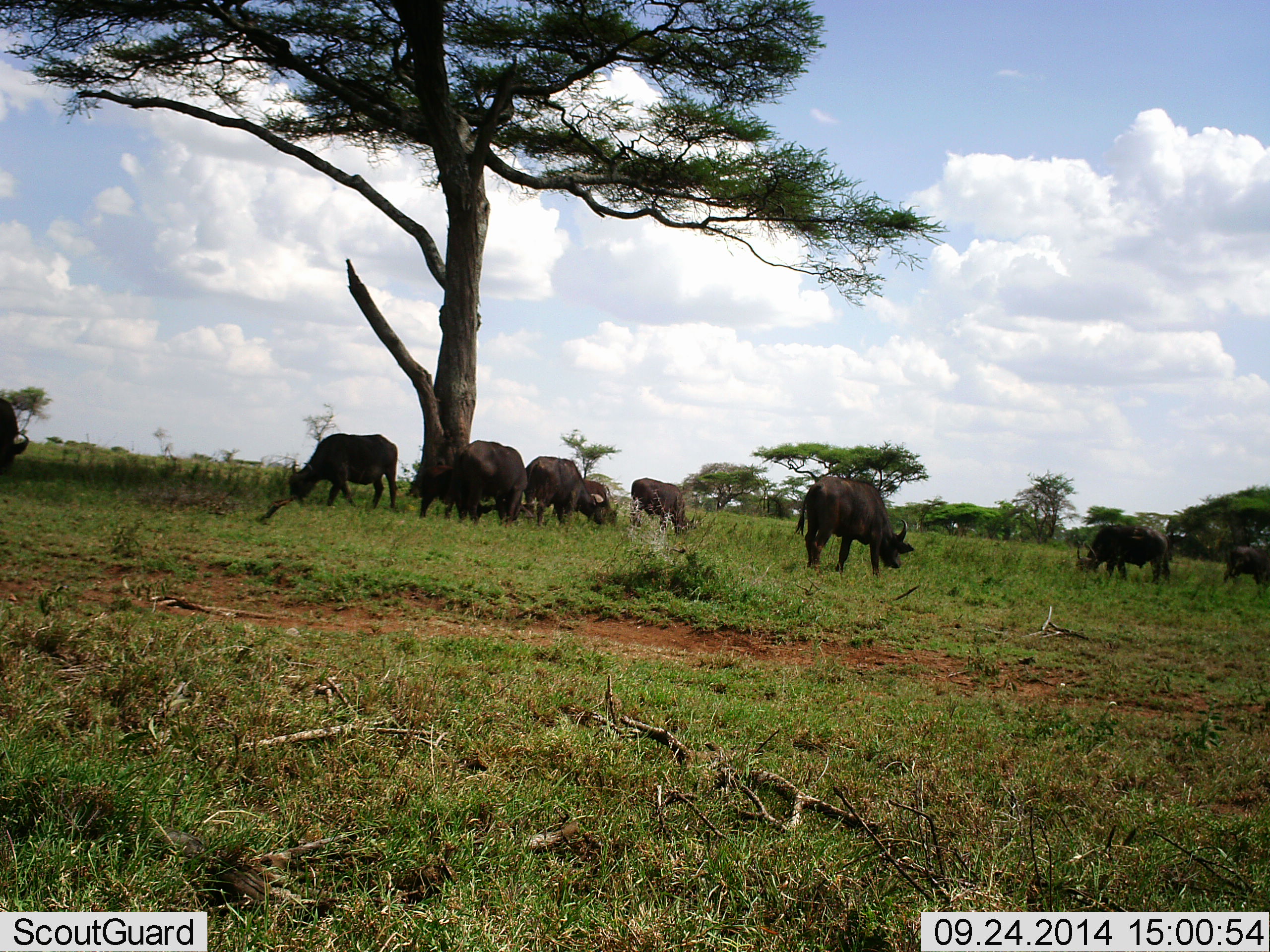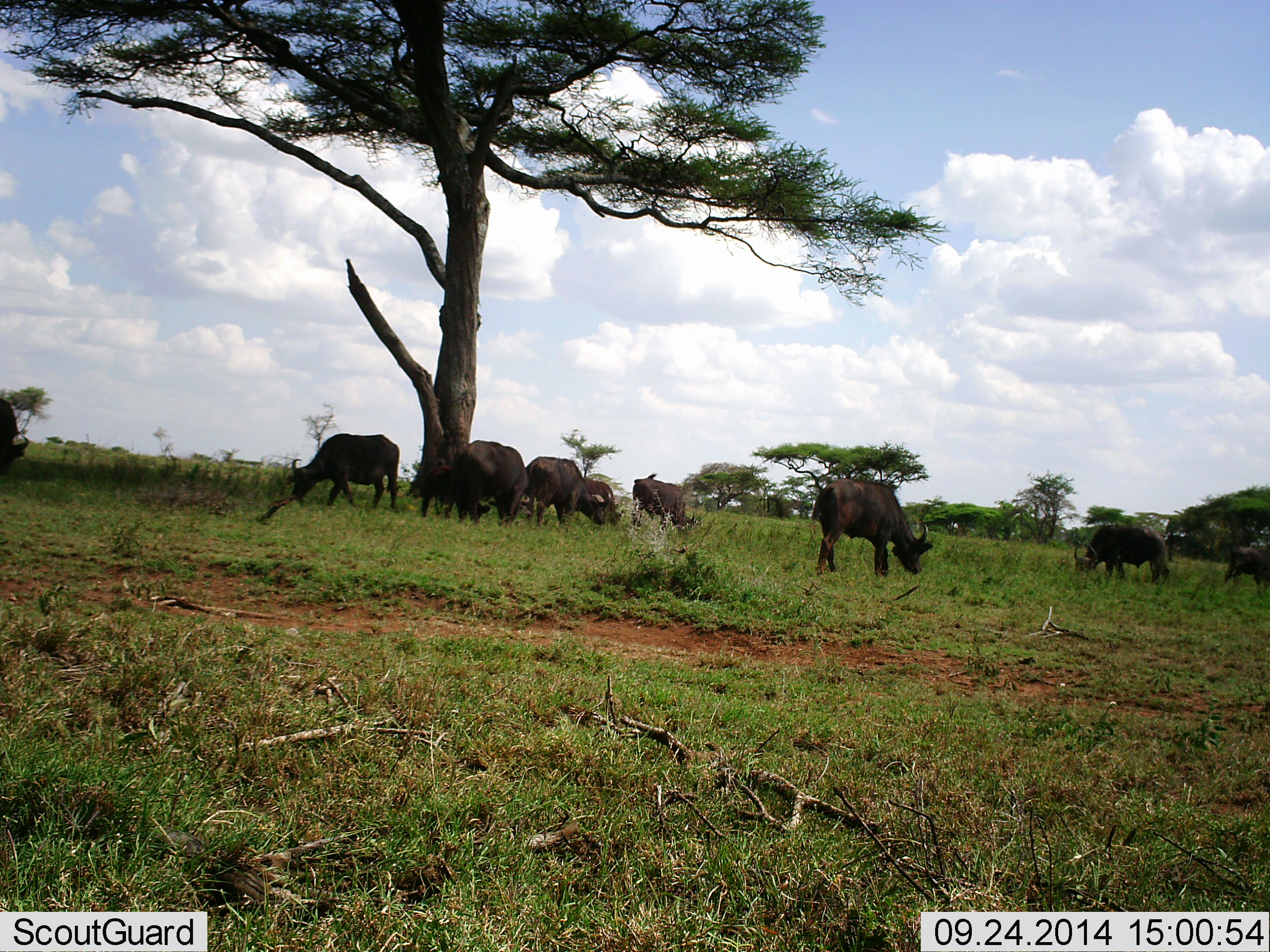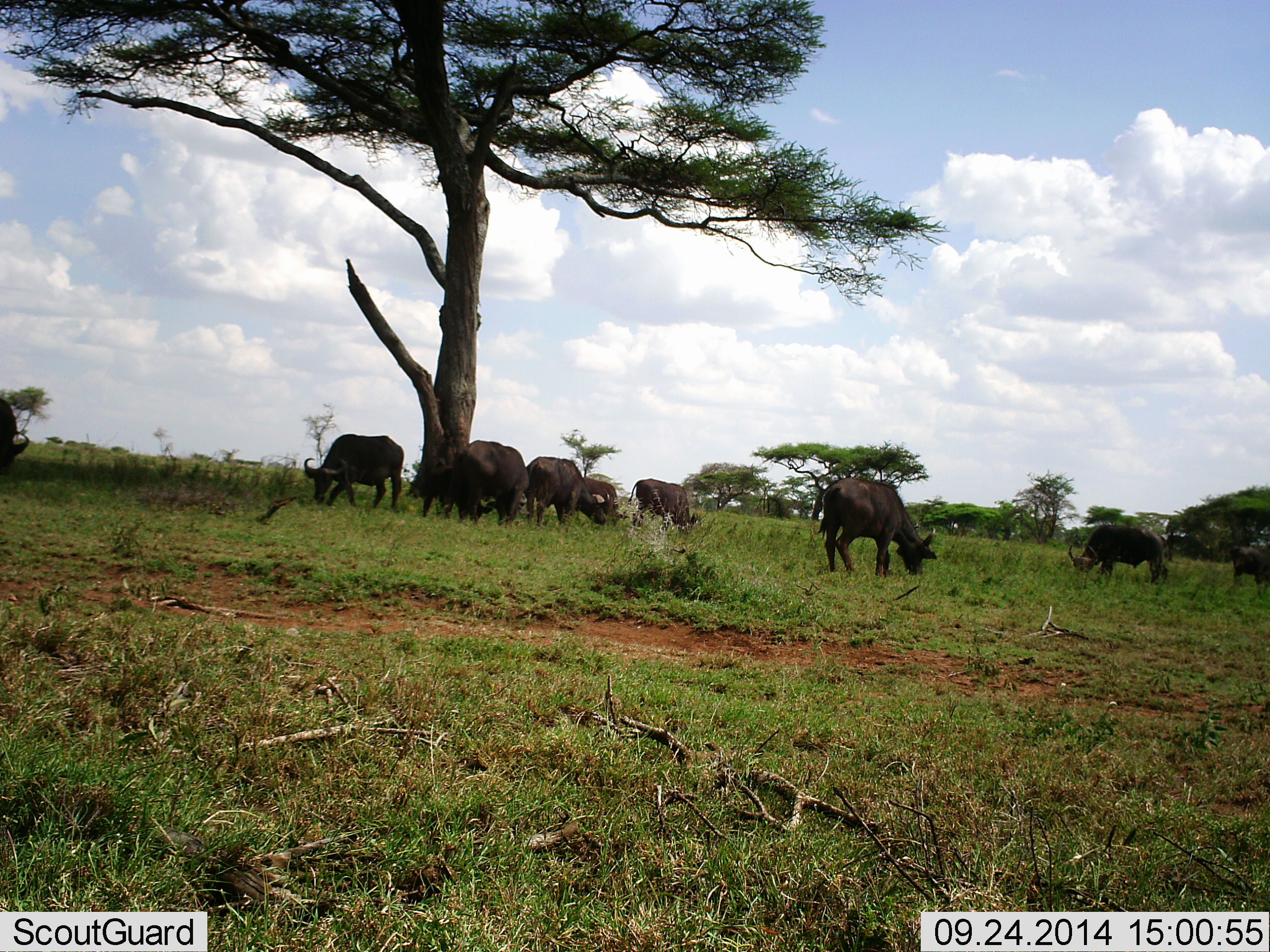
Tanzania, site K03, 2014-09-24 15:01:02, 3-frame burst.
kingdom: Animalia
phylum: Chordata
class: Mammalia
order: Artiodactyla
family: Bovidae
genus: Syncerus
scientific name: Syncerus caffer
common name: cape buffalo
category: buffalo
Buffalo (cape buffalo) (Syncerus caffer), count 9. Behavior (volunteer vote fractions): standing 20%, resting 0%, moving 20%, interacting 0%. Young present (vote fraction): 10%. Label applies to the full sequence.